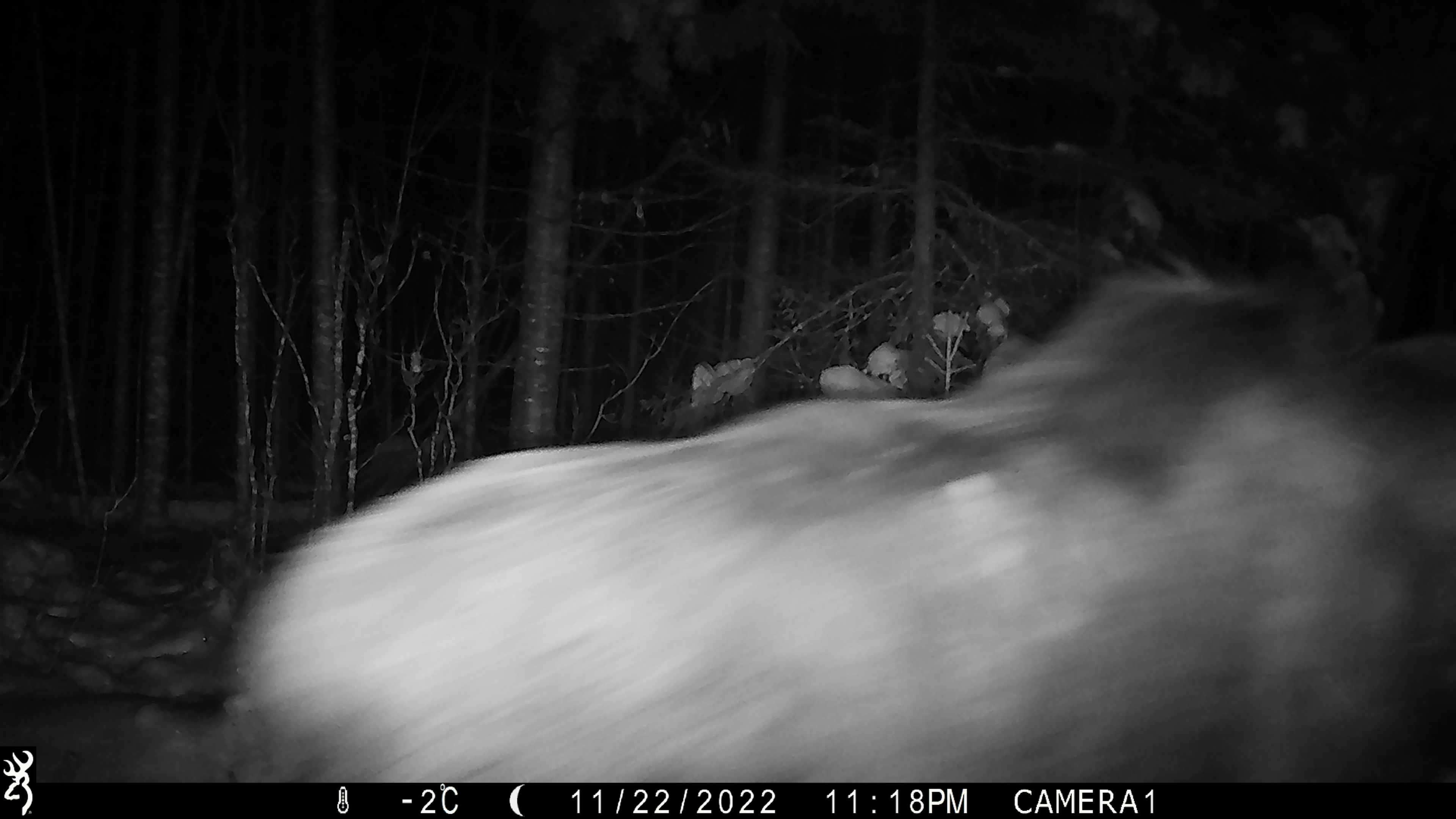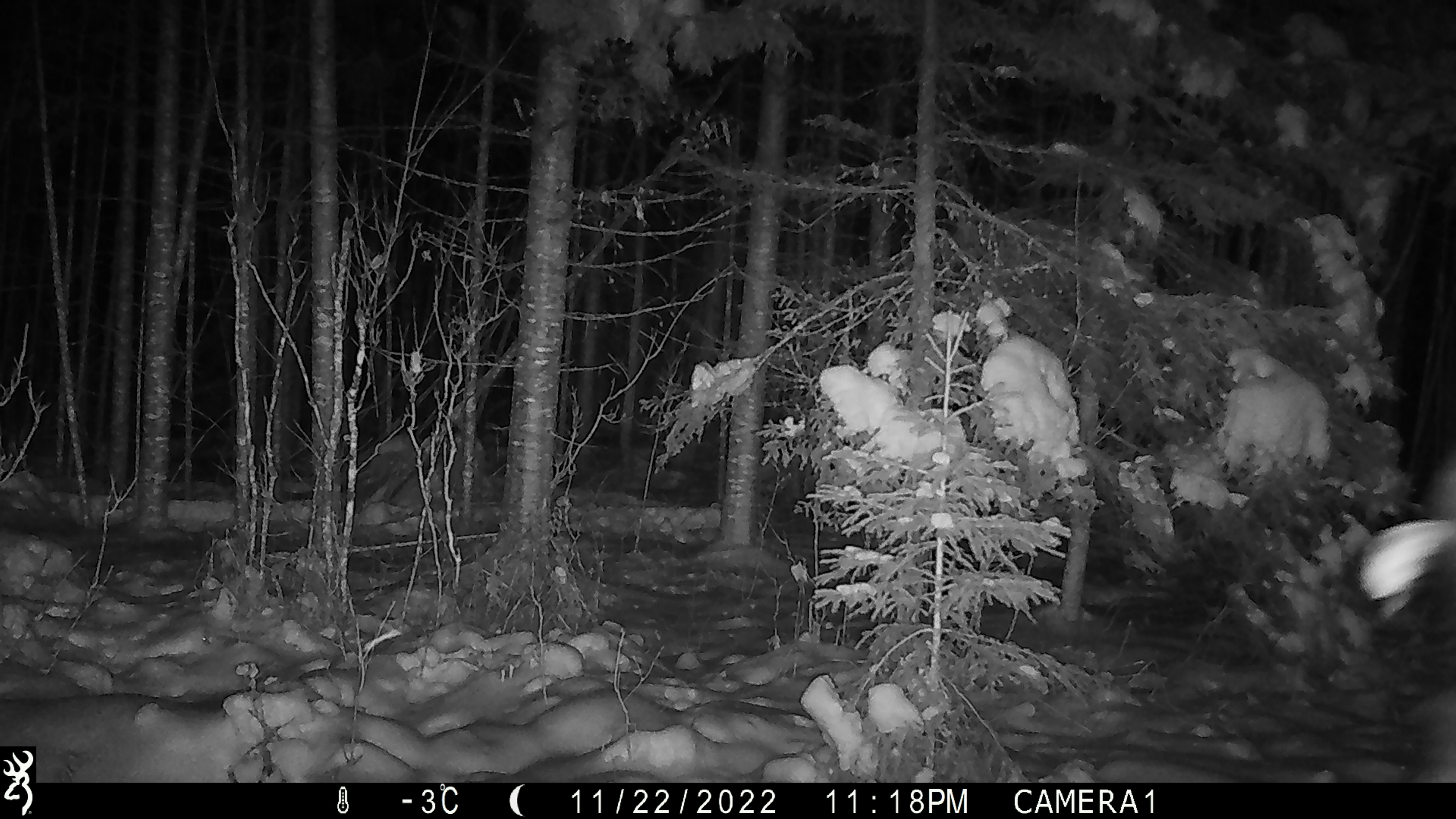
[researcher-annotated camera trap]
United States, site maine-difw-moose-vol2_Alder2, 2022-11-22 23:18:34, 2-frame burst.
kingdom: Animalia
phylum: Chordata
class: Mammalia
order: Artiodactyla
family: Cervidae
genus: Alces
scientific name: Alces alces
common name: moose